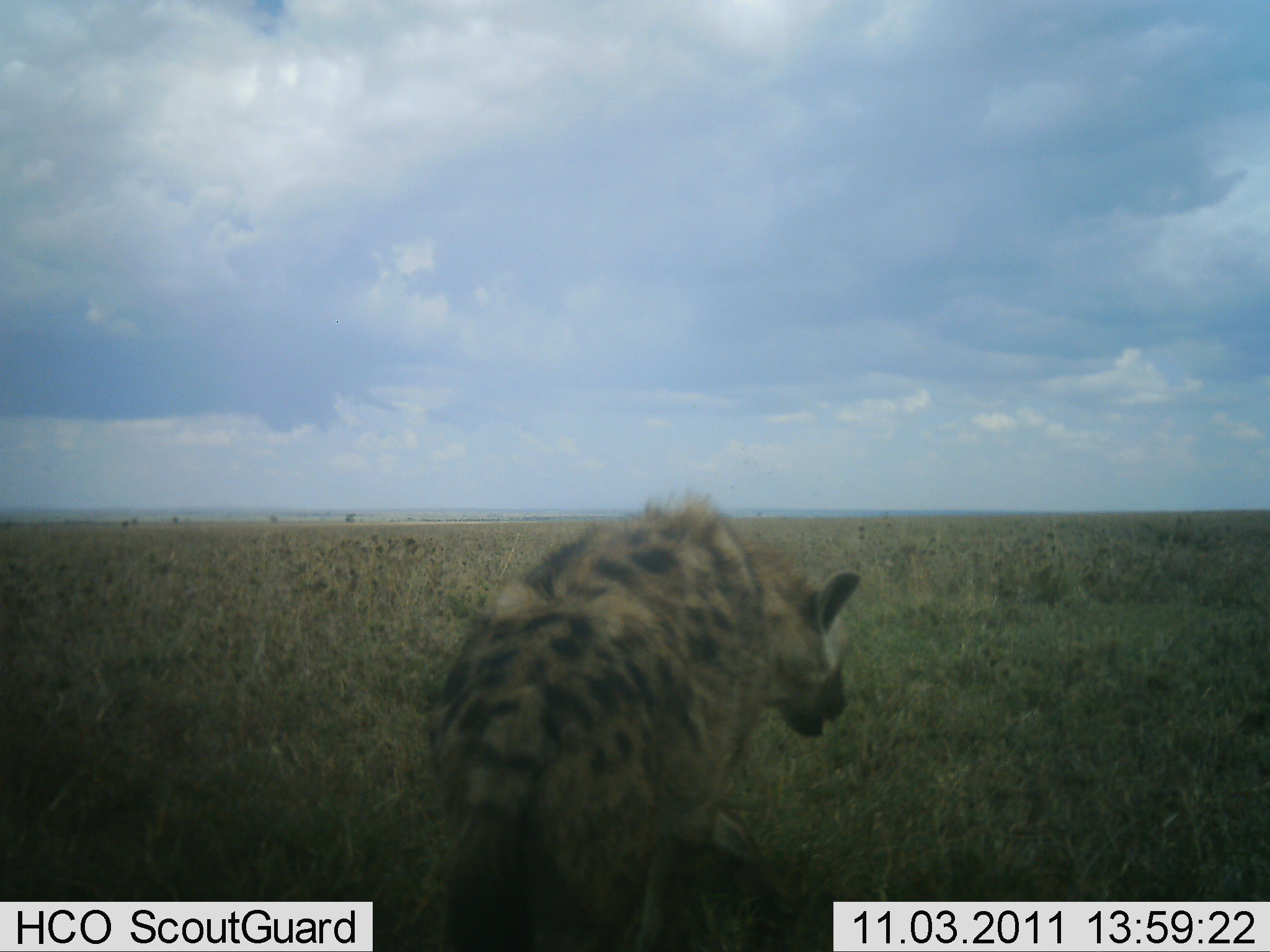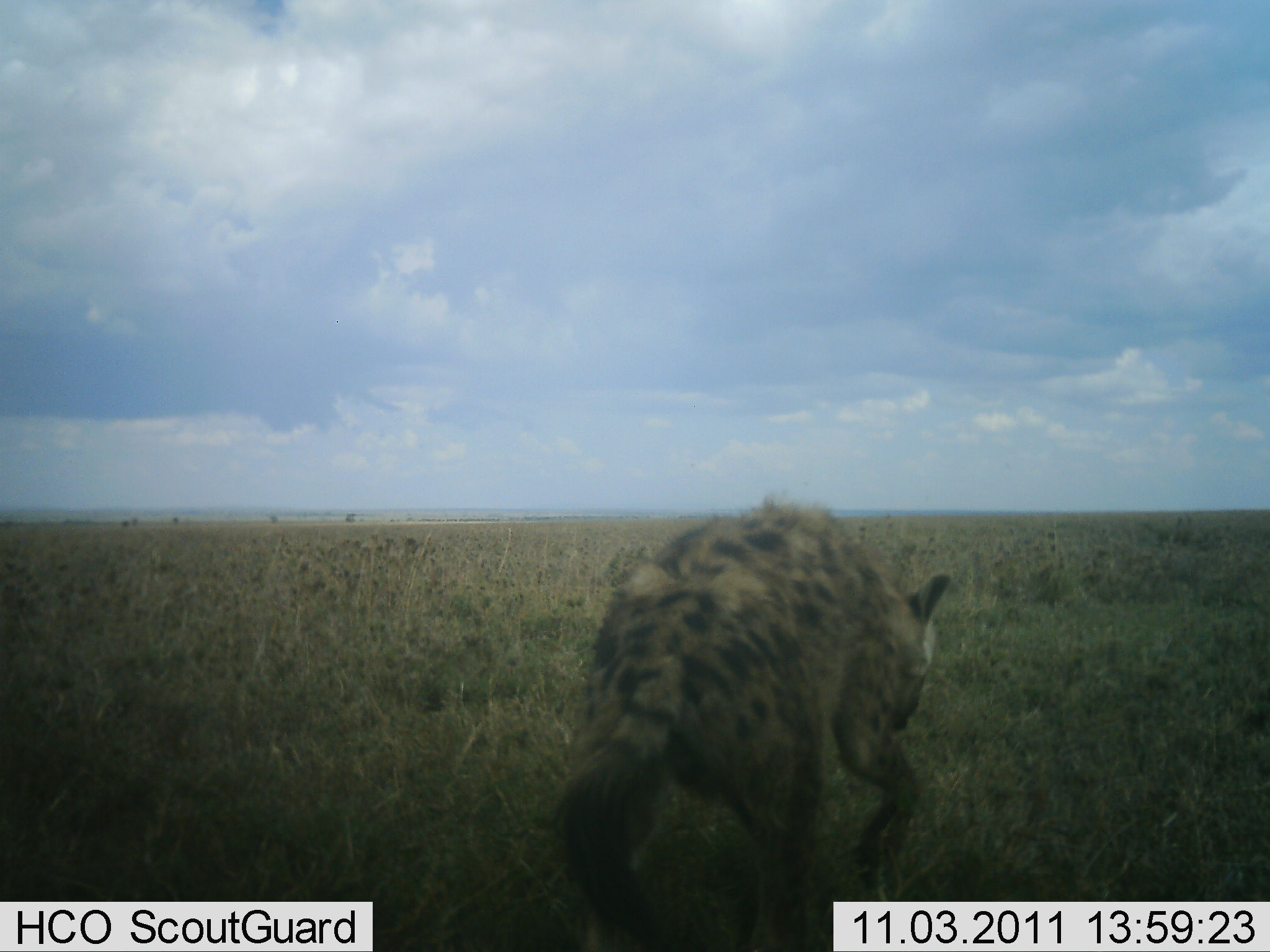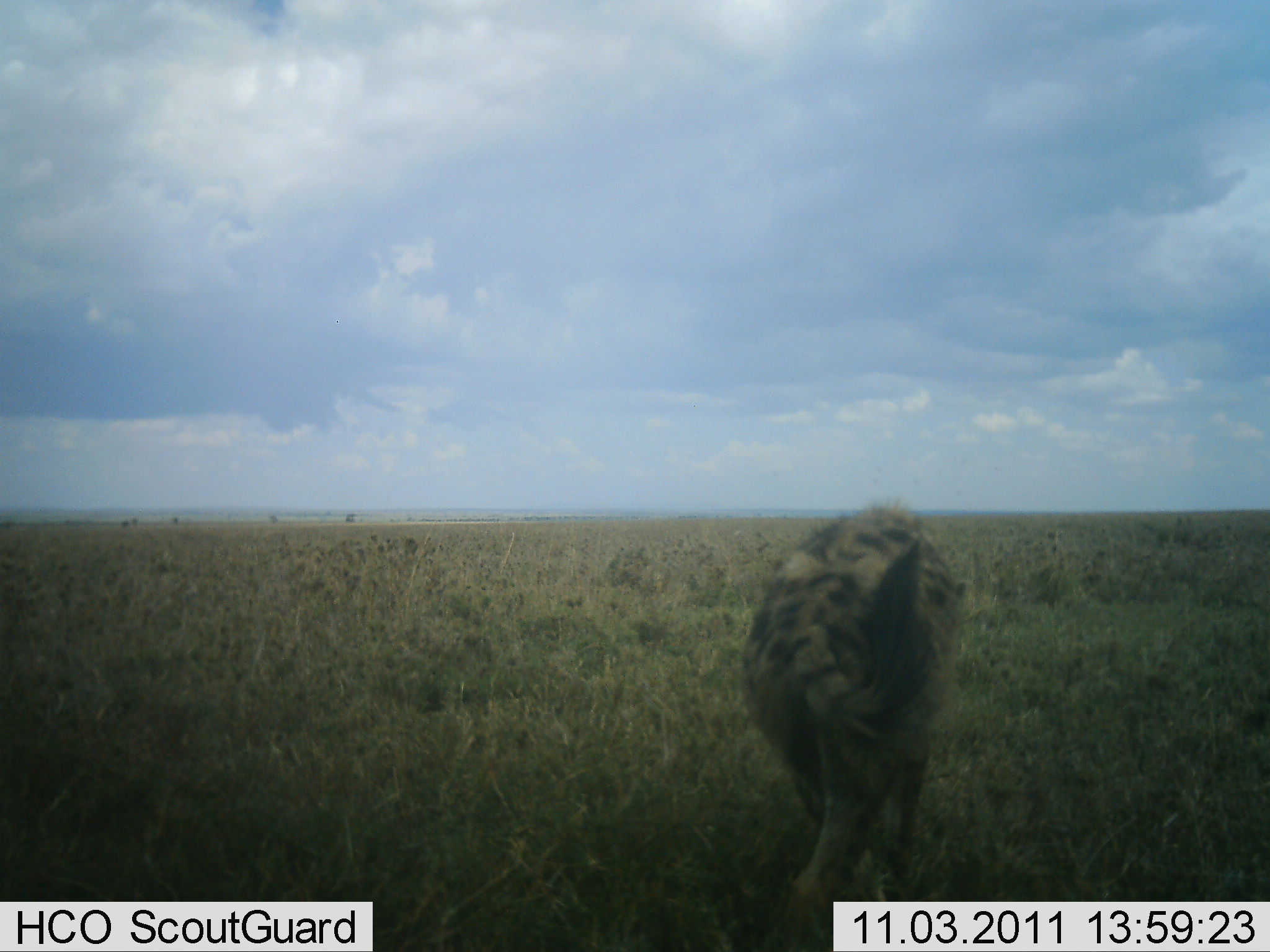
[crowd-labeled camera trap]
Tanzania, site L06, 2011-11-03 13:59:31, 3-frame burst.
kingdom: Animalia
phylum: Chordata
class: Mammalia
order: Carnivora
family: Hyaenidae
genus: Crocuta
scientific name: Crocuta crocuta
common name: spotted hyena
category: hyenaspotted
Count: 1.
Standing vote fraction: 20%.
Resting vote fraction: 0%.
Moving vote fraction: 80%.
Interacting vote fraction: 0%.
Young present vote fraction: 0%.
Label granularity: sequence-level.